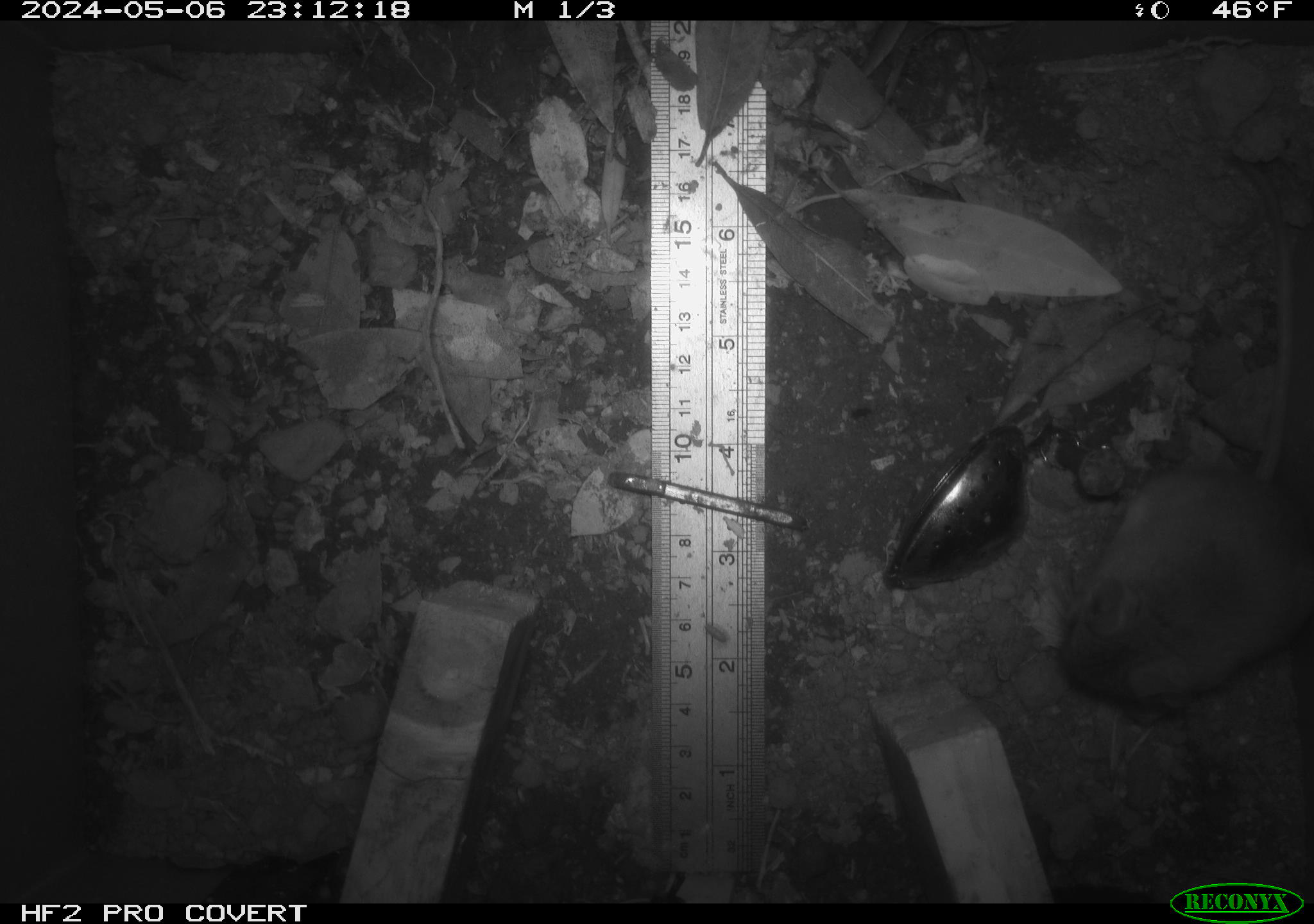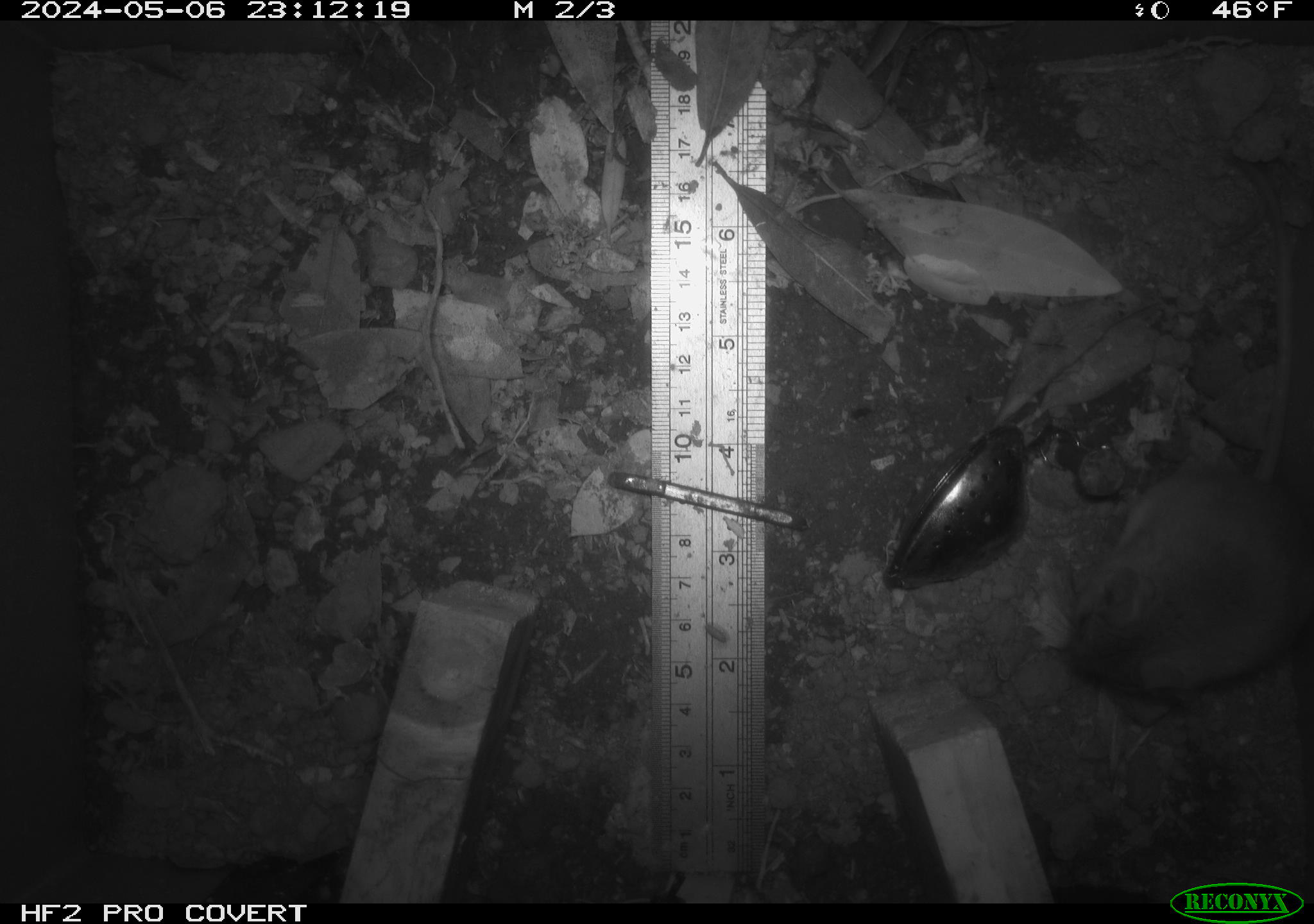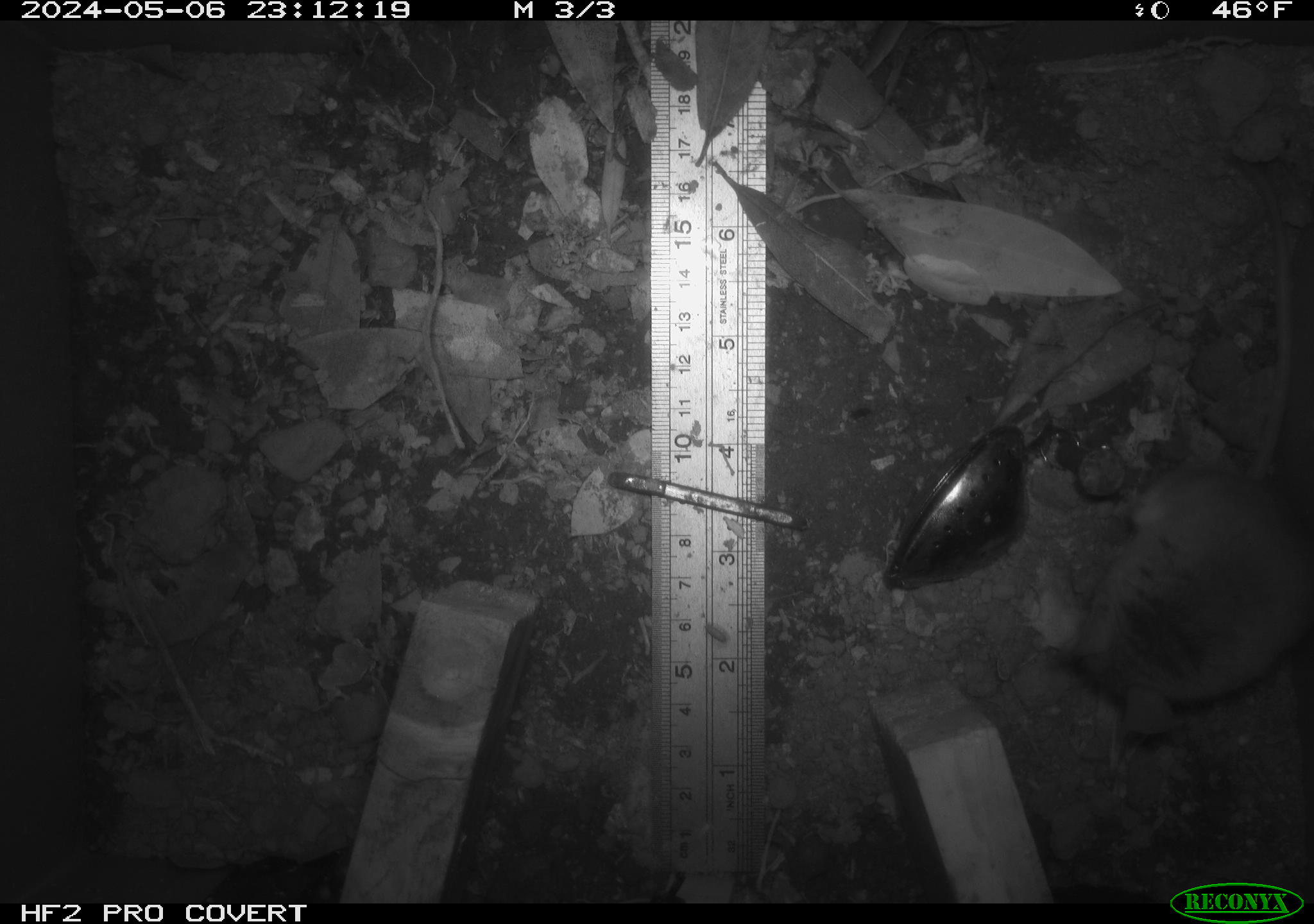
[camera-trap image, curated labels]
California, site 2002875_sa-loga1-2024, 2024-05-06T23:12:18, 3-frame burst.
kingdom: Animalia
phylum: Chordata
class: Mammalia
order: Rodentia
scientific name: Rodentia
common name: mouse species